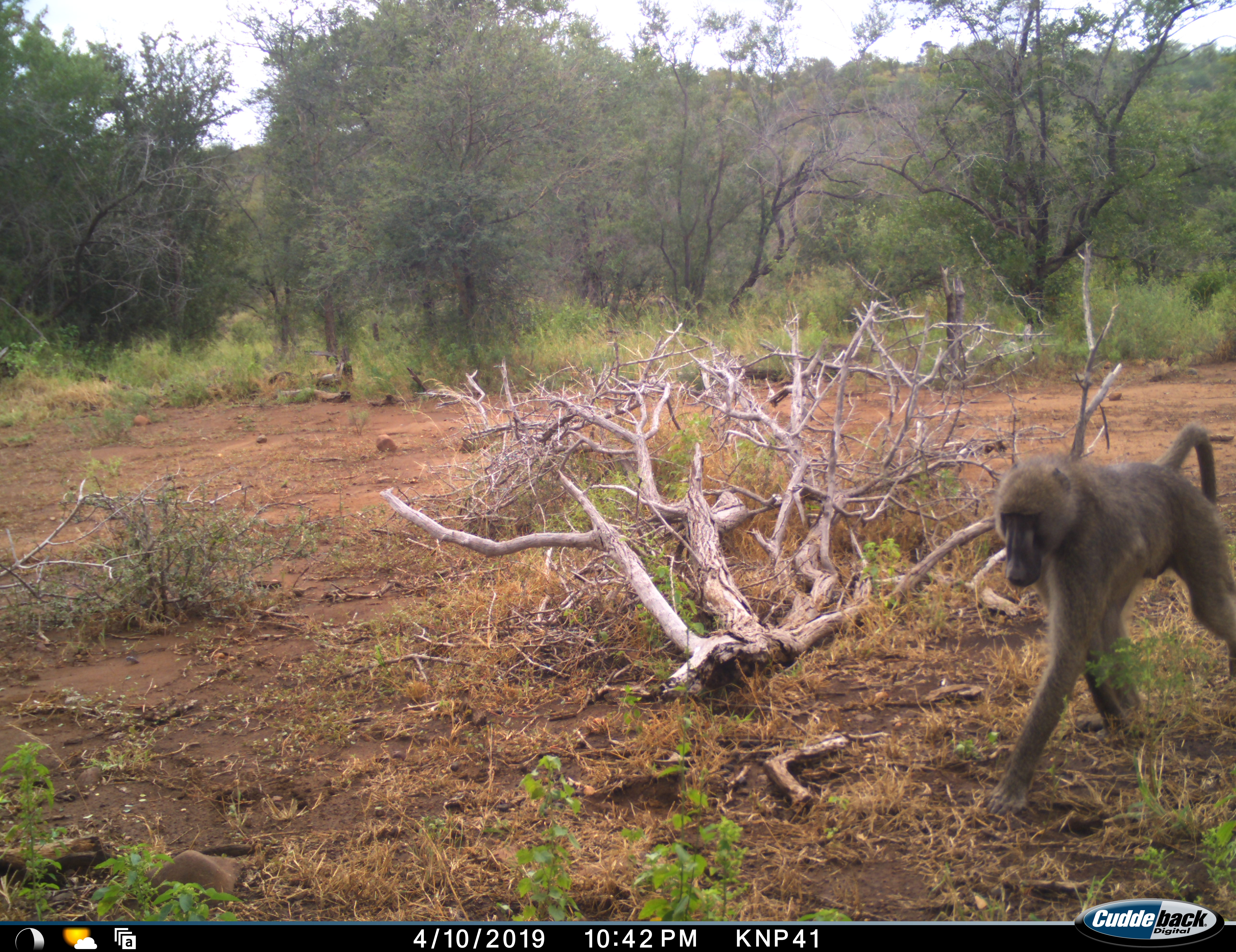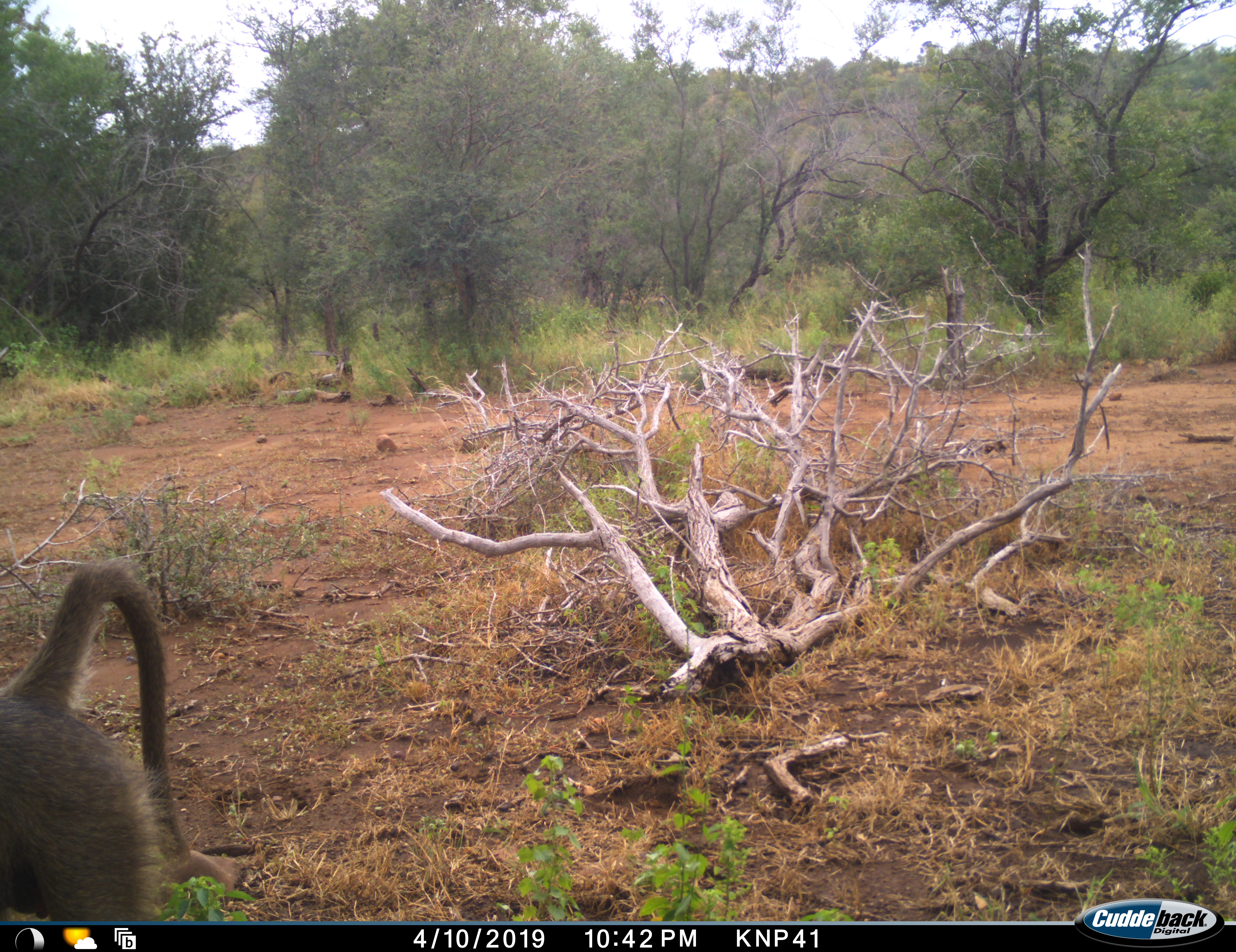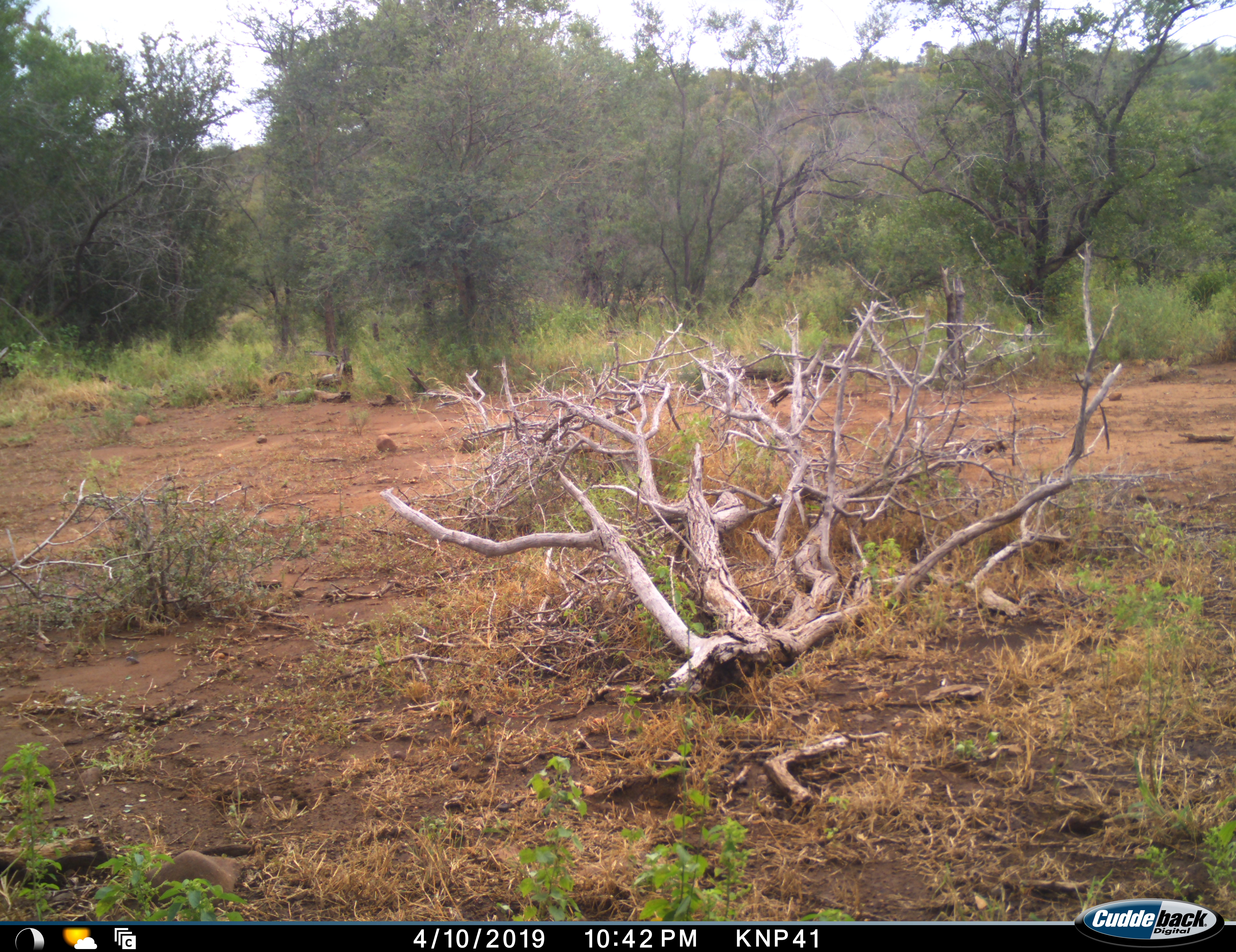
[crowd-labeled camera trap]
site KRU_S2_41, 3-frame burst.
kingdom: Animalia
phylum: Chordata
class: Mammalia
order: Primates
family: Cercopithecidae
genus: Papio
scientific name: Papio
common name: baboon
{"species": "baboon (Papio)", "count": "1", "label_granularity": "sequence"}